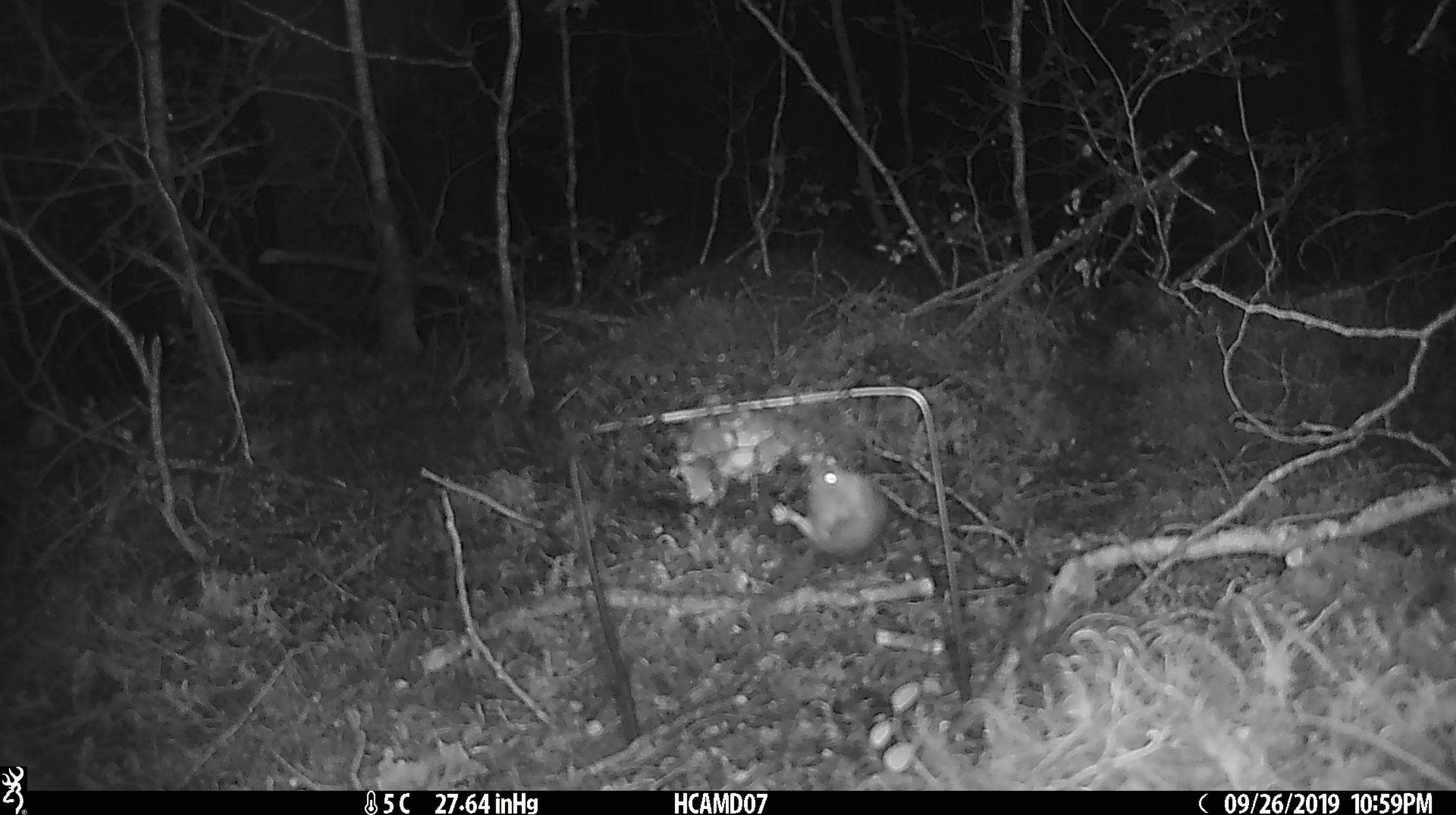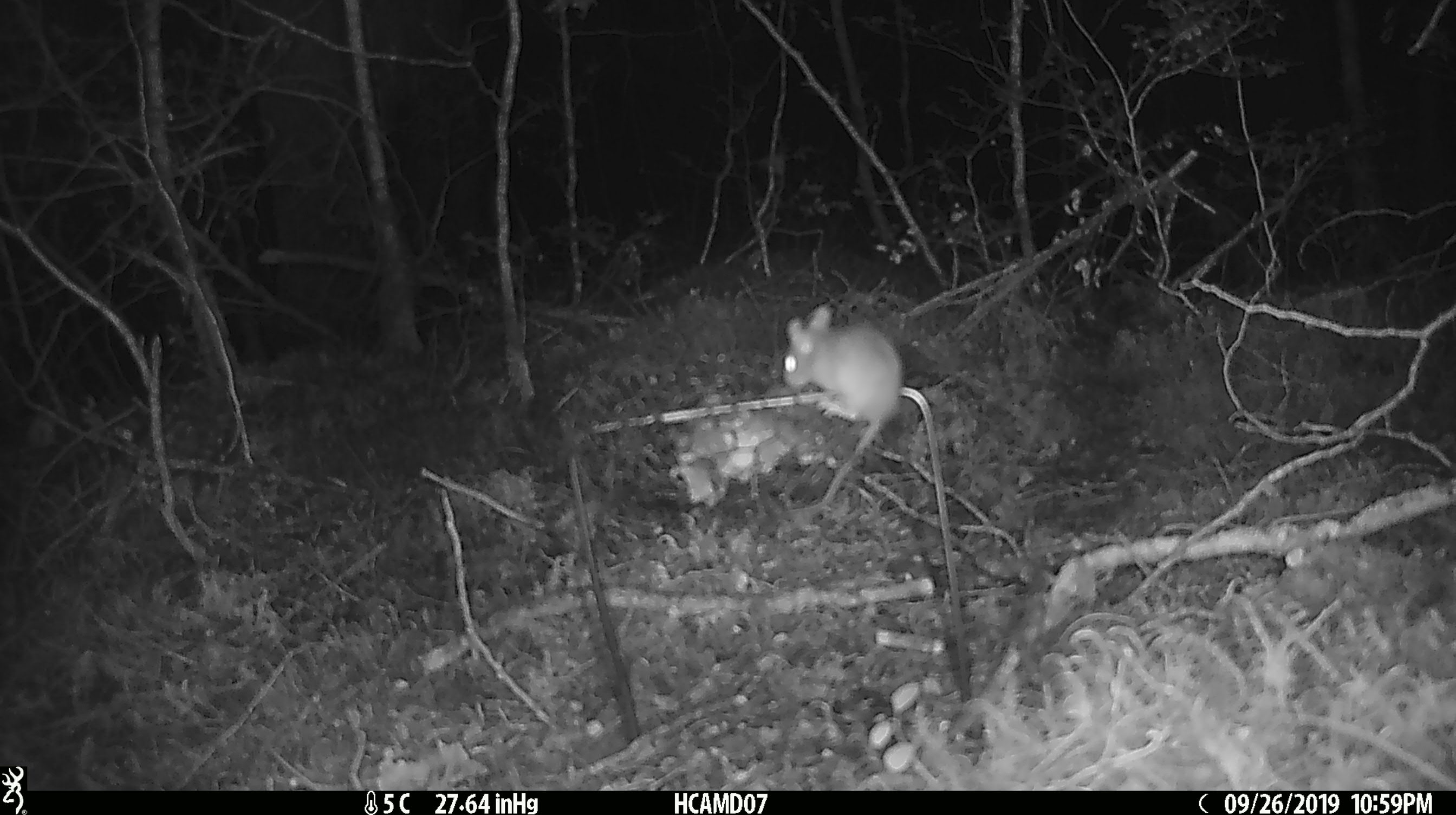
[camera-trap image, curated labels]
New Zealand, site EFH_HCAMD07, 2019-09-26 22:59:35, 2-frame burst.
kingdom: Animalia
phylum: Chordata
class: Mammalia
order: Rodentia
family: Muridae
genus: Mus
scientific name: Mus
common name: mouse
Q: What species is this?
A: Mouse (Mus).